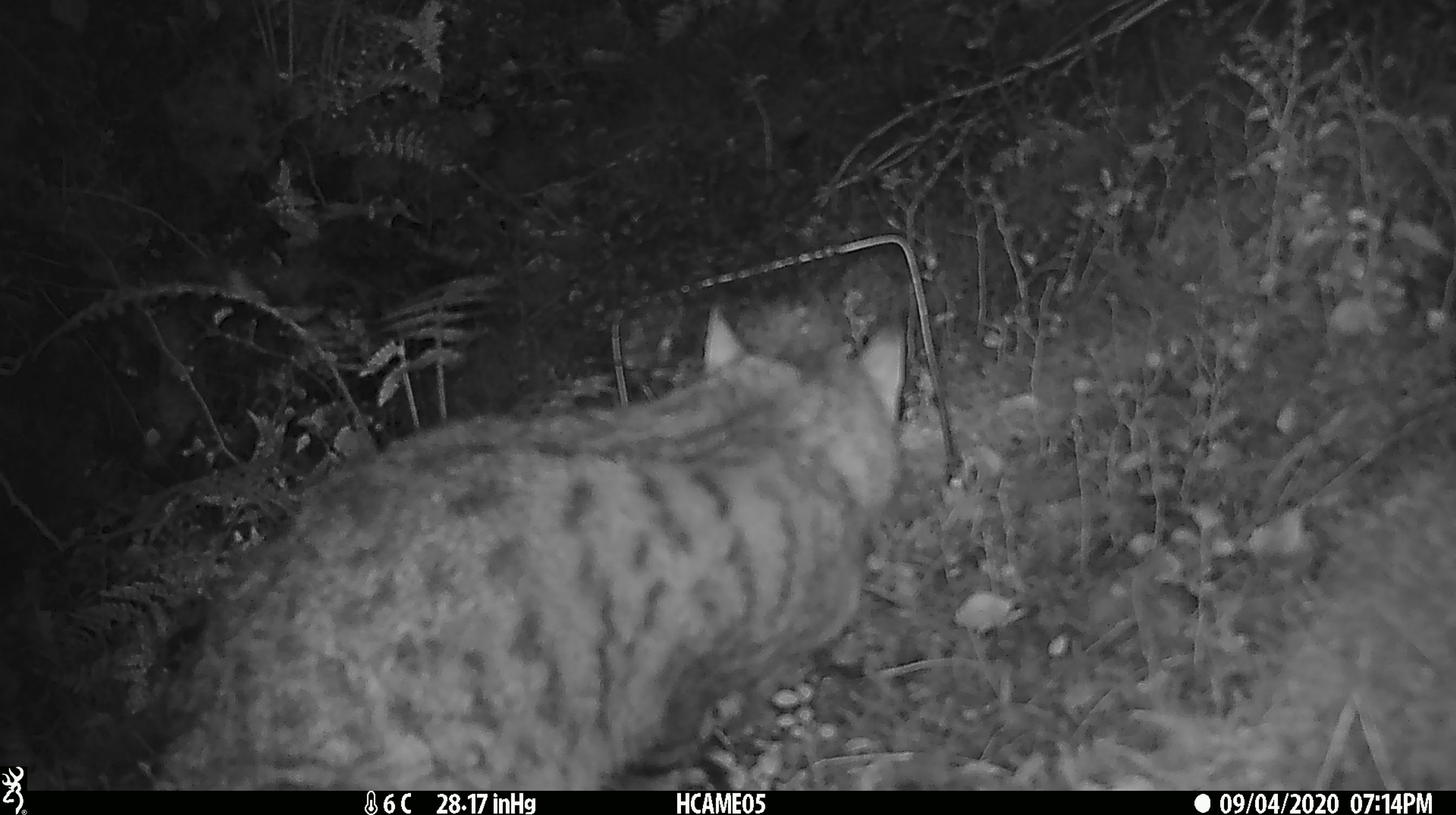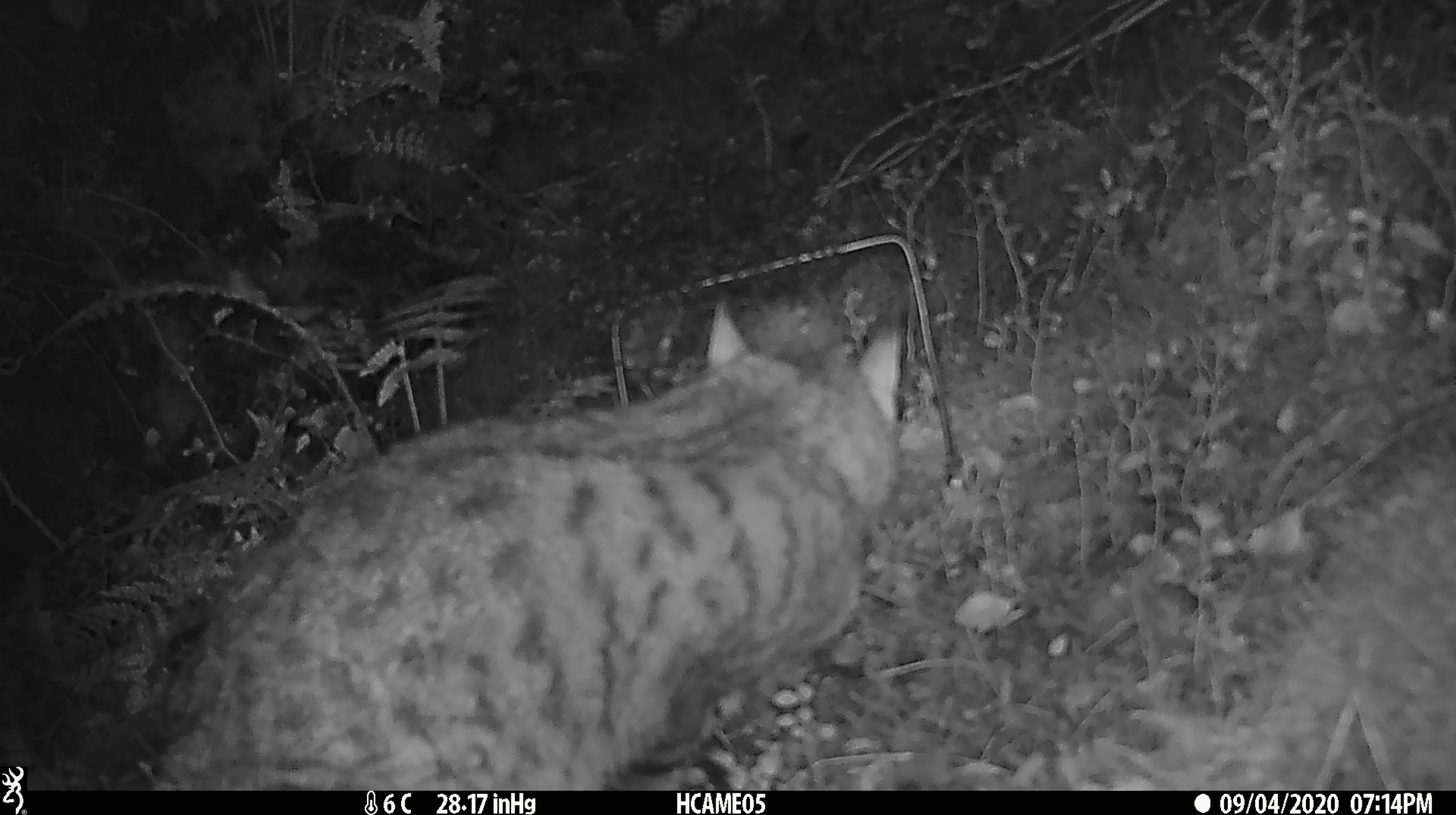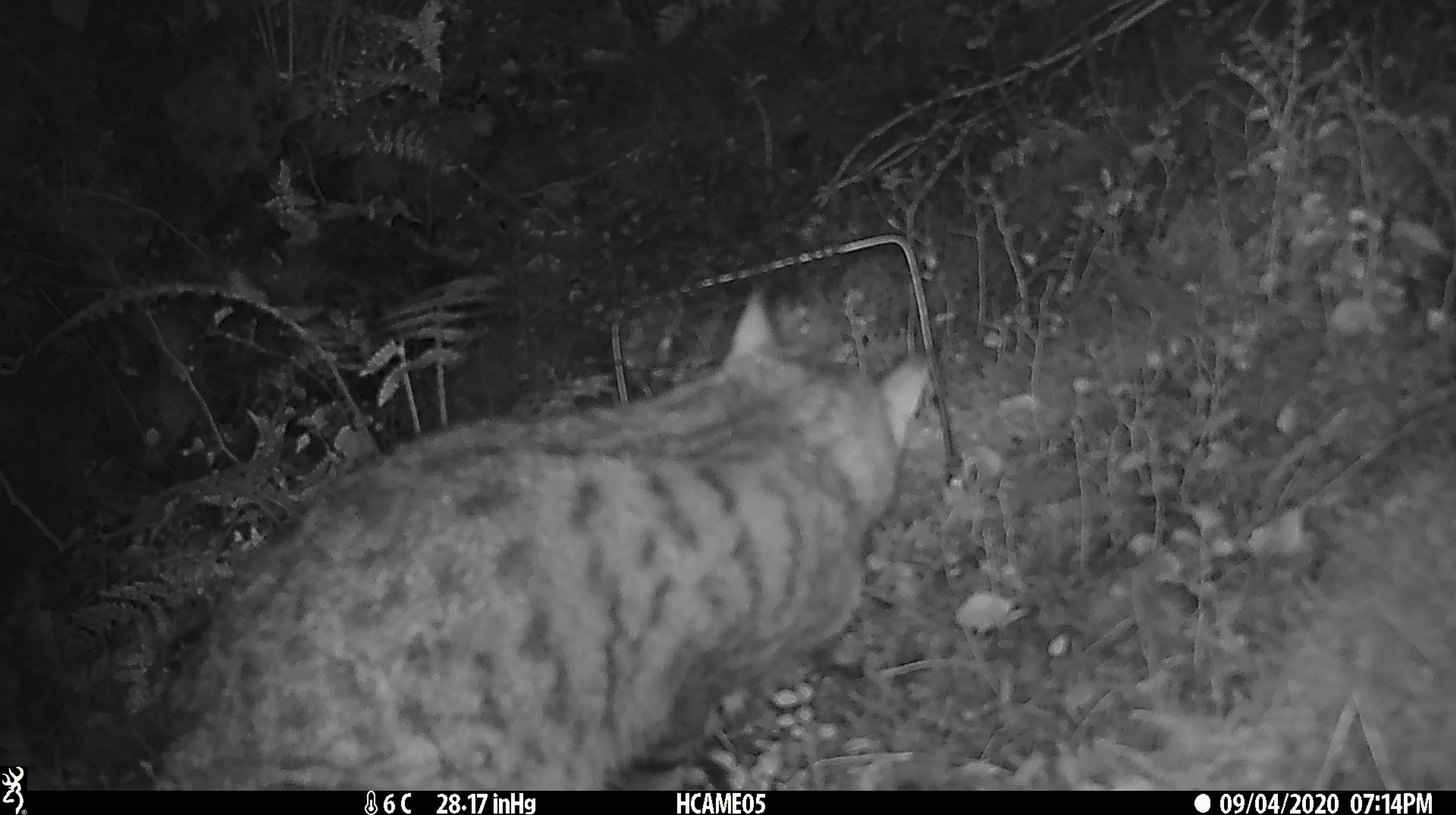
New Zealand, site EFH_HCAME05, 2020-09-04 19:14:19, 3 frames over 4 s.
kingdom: Animalia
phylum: Chordata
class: Mammalia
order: Carnivora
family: Felidae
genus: Felis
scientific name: Felis catus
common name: domestic cat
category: cat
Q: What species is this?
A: Cat (domestic cat) (Felis catus).